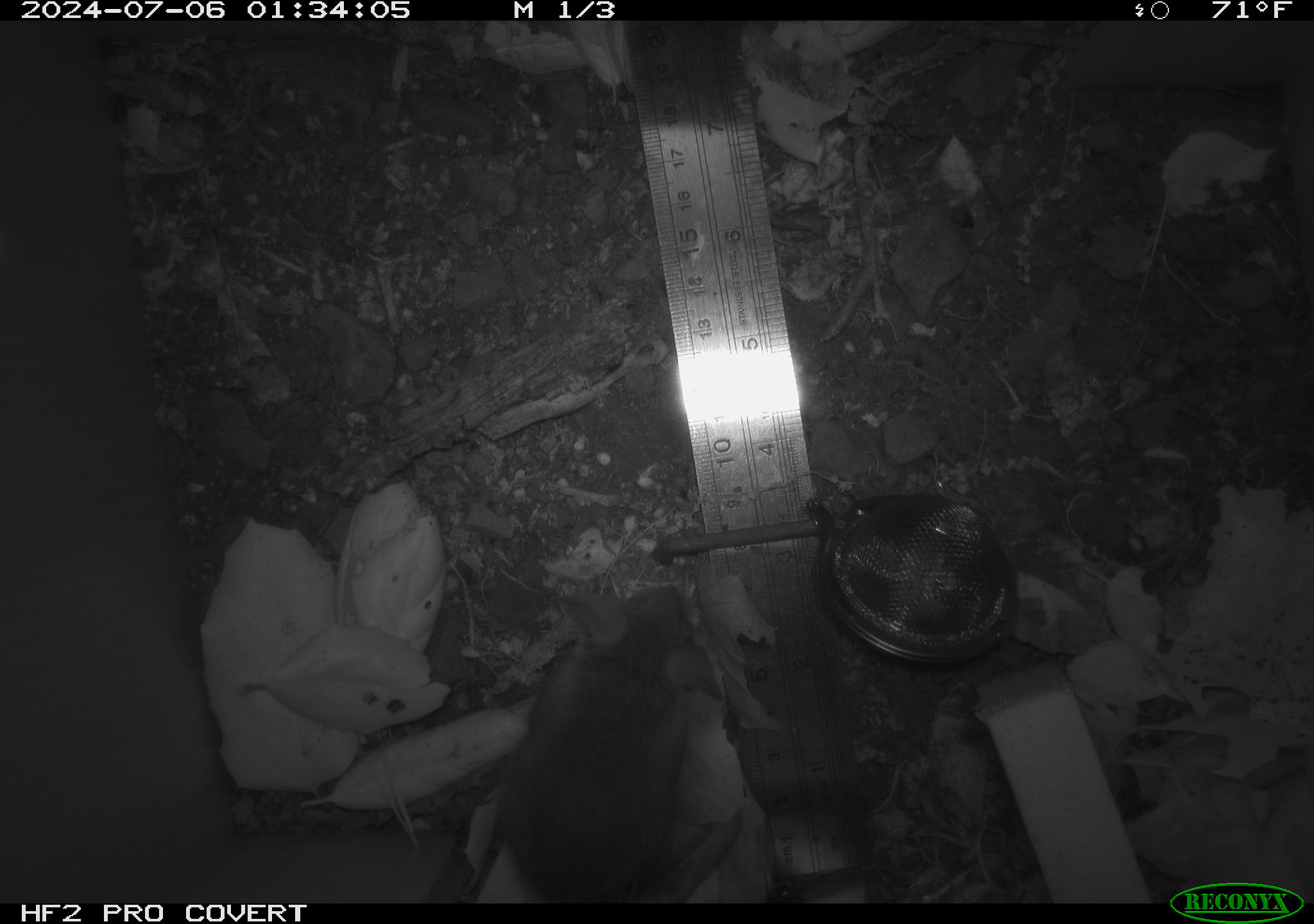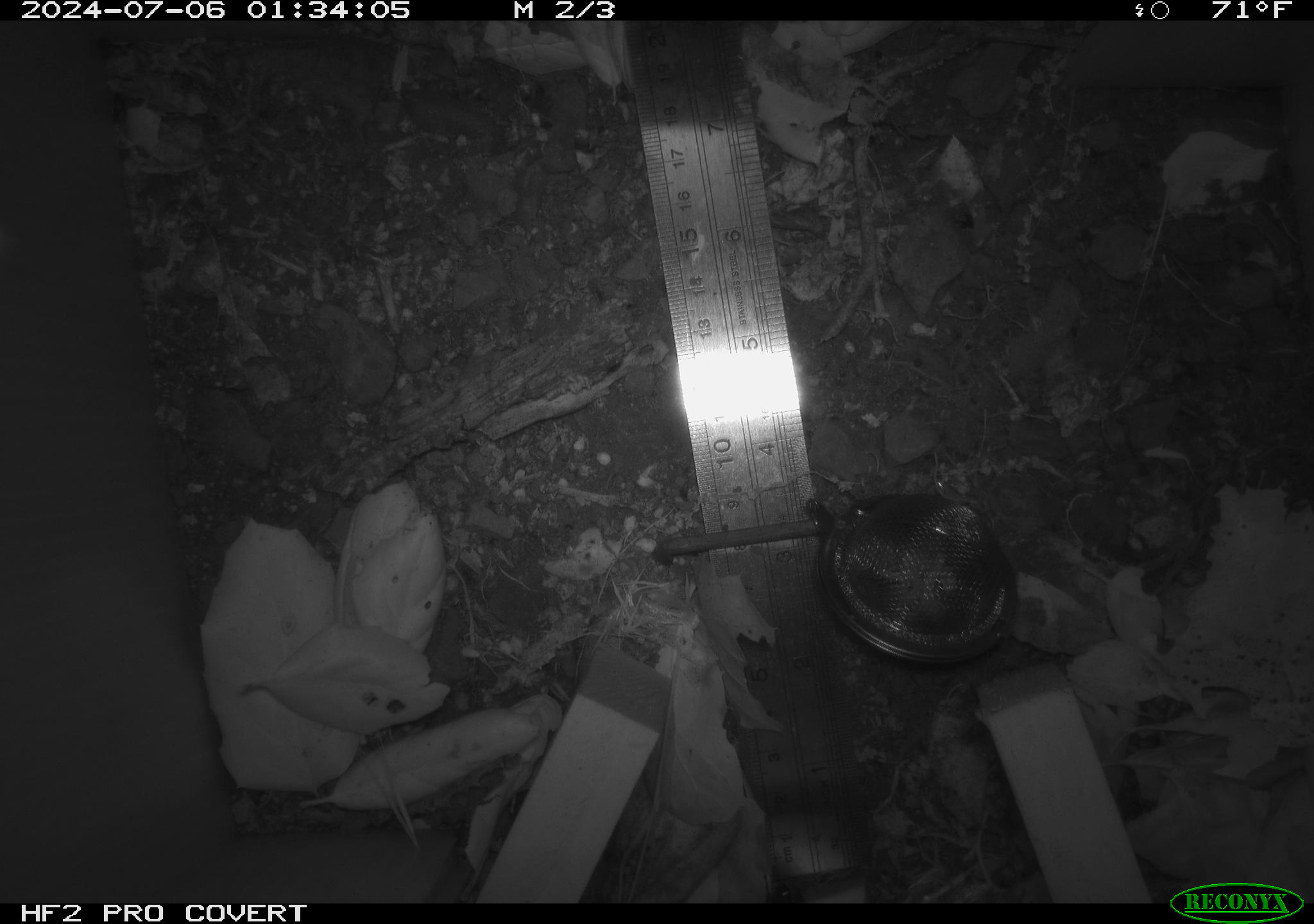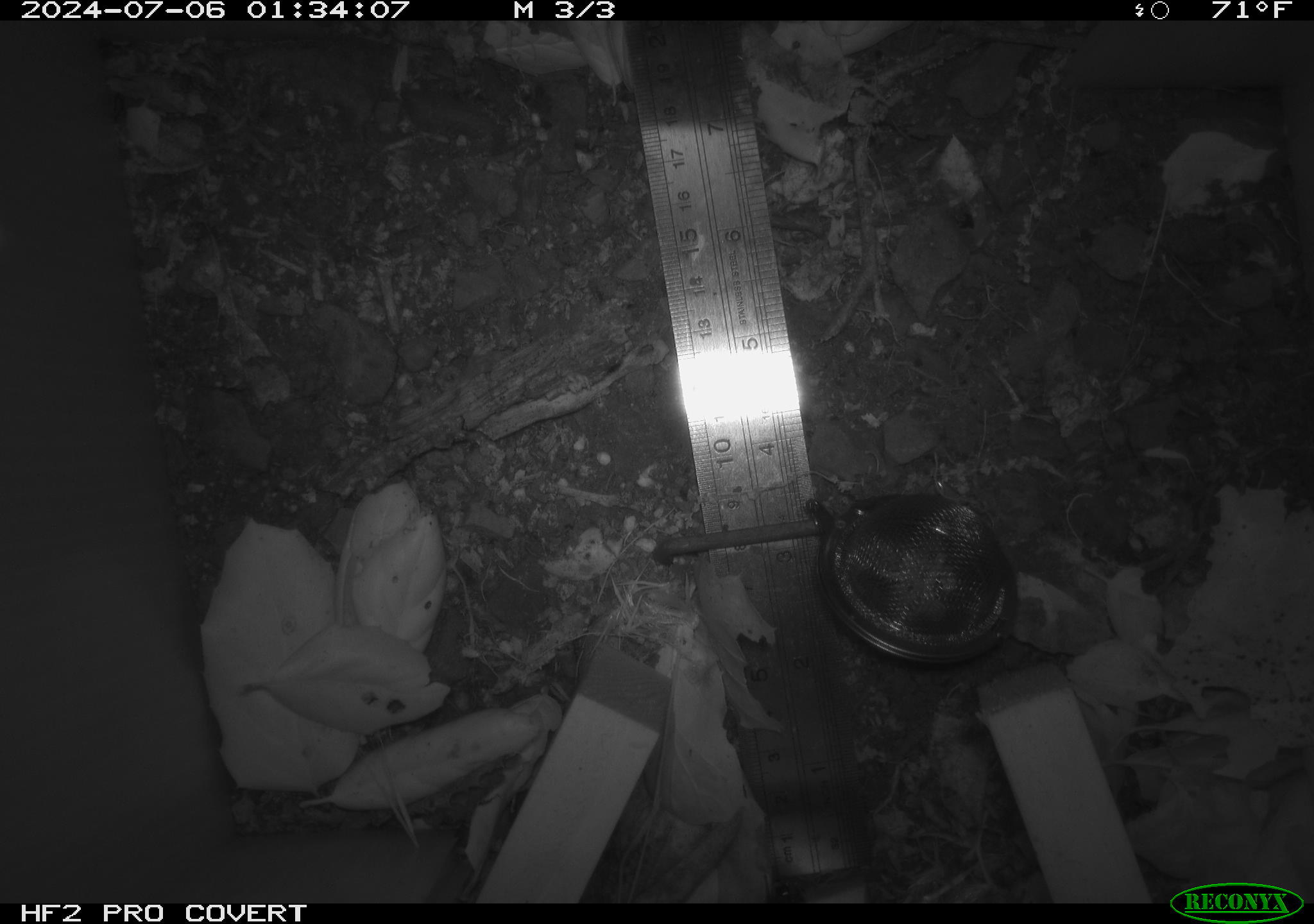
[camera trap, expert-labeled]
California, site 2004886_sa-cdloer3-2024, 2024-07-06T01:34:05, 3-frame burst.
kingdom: Animalia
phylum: Chordata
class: Mammalia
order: Rodentia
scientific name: Rodentia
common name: rodent